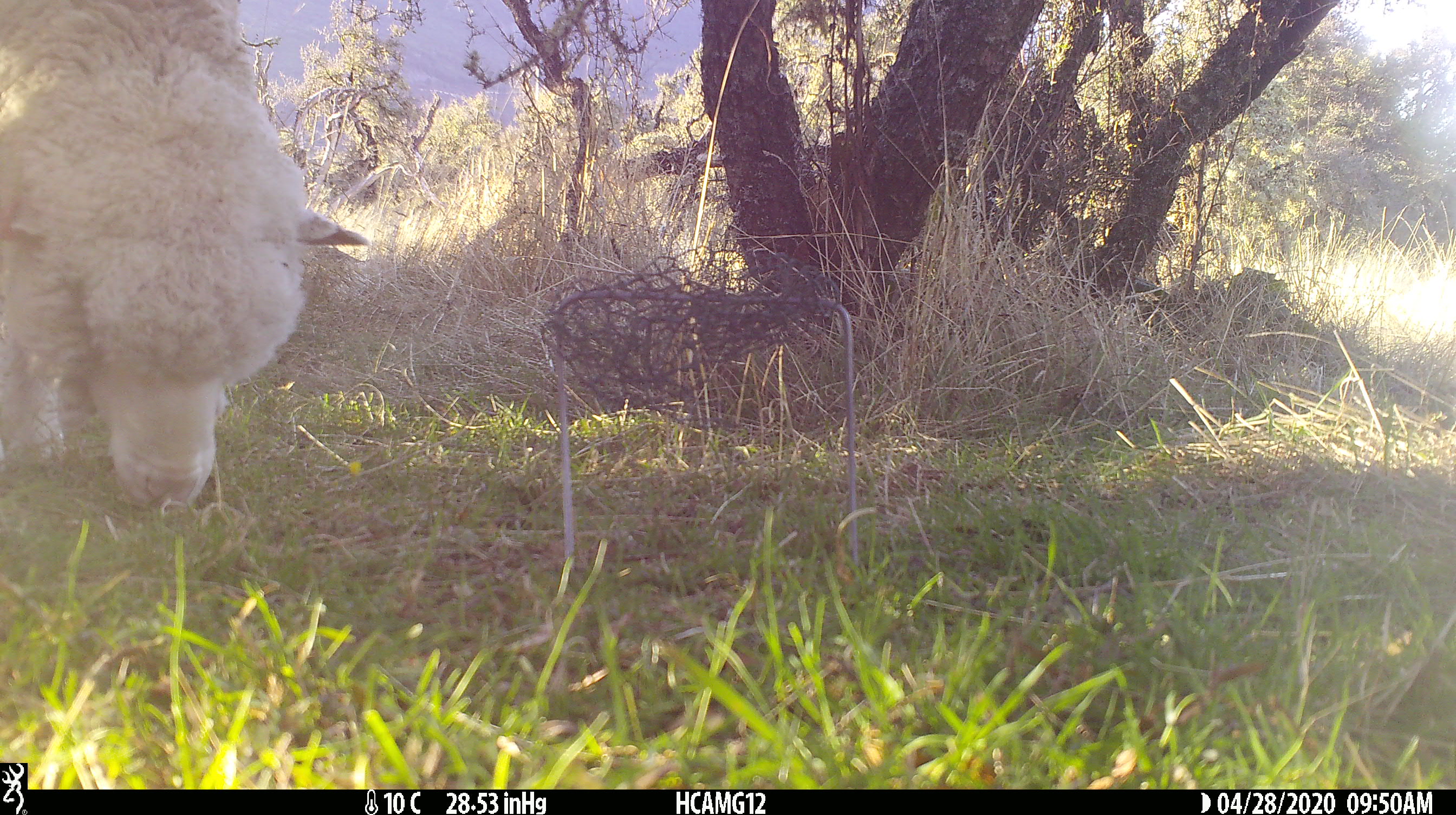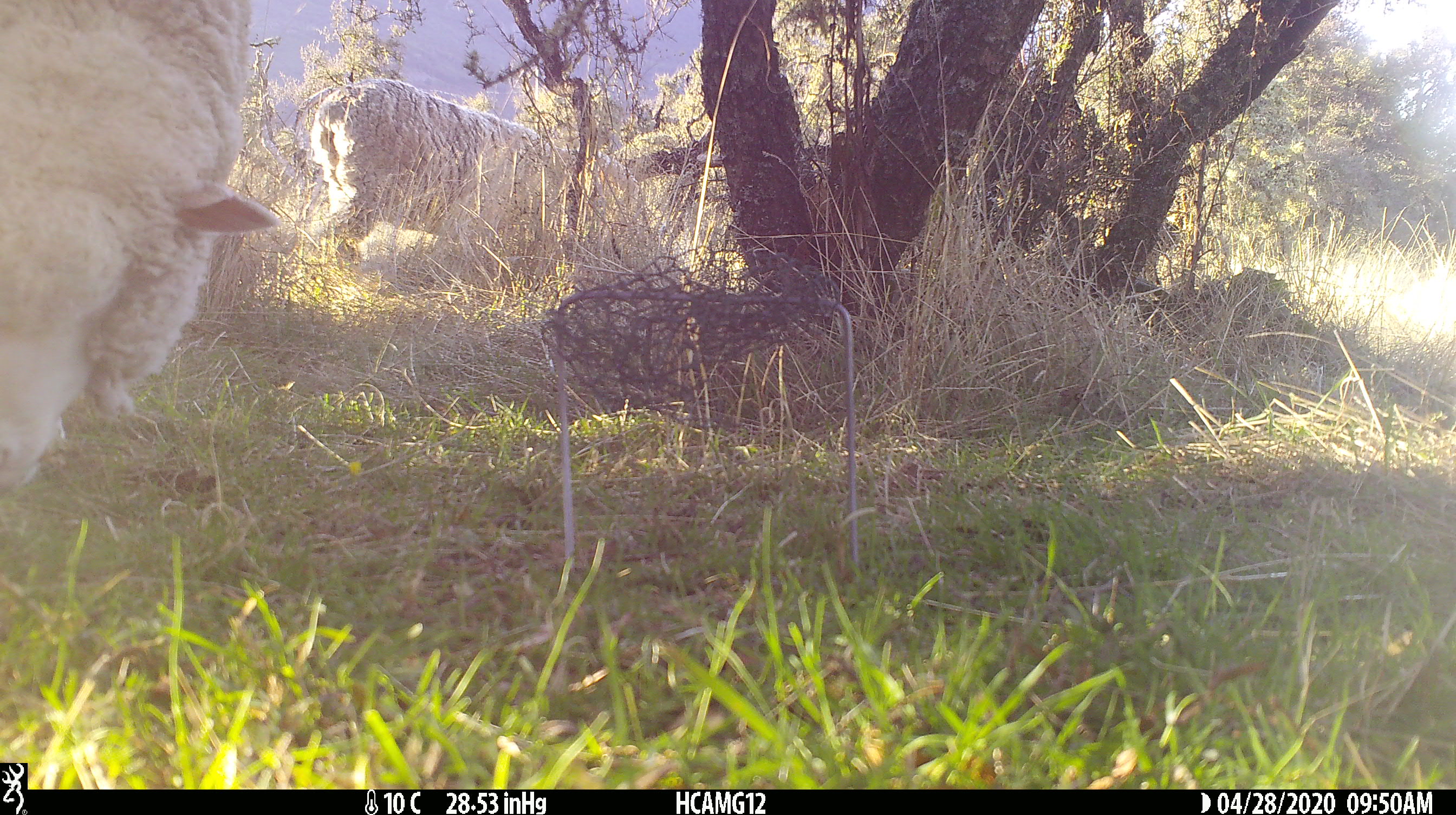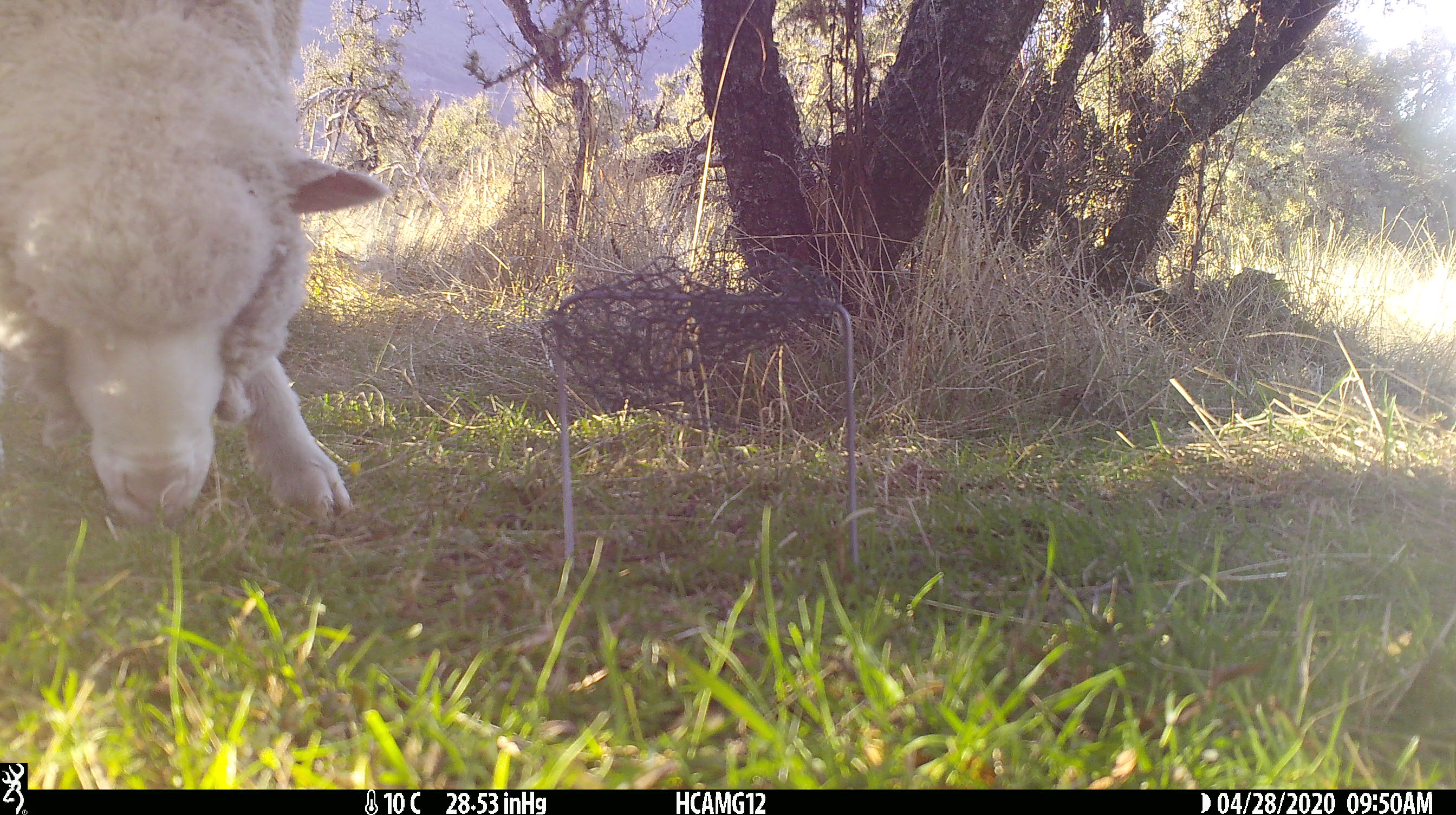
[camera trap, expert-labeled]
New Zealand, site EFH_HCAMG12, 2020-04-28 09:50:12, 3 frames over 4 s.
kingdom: Animalia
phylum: Chordata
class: Mammalia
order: Artiodactyla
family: Bovidae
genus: Ovis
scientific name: Ovis aries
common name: domestic sheep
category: sheep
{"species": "sheep (domestic sheep) (Ovis aries)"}